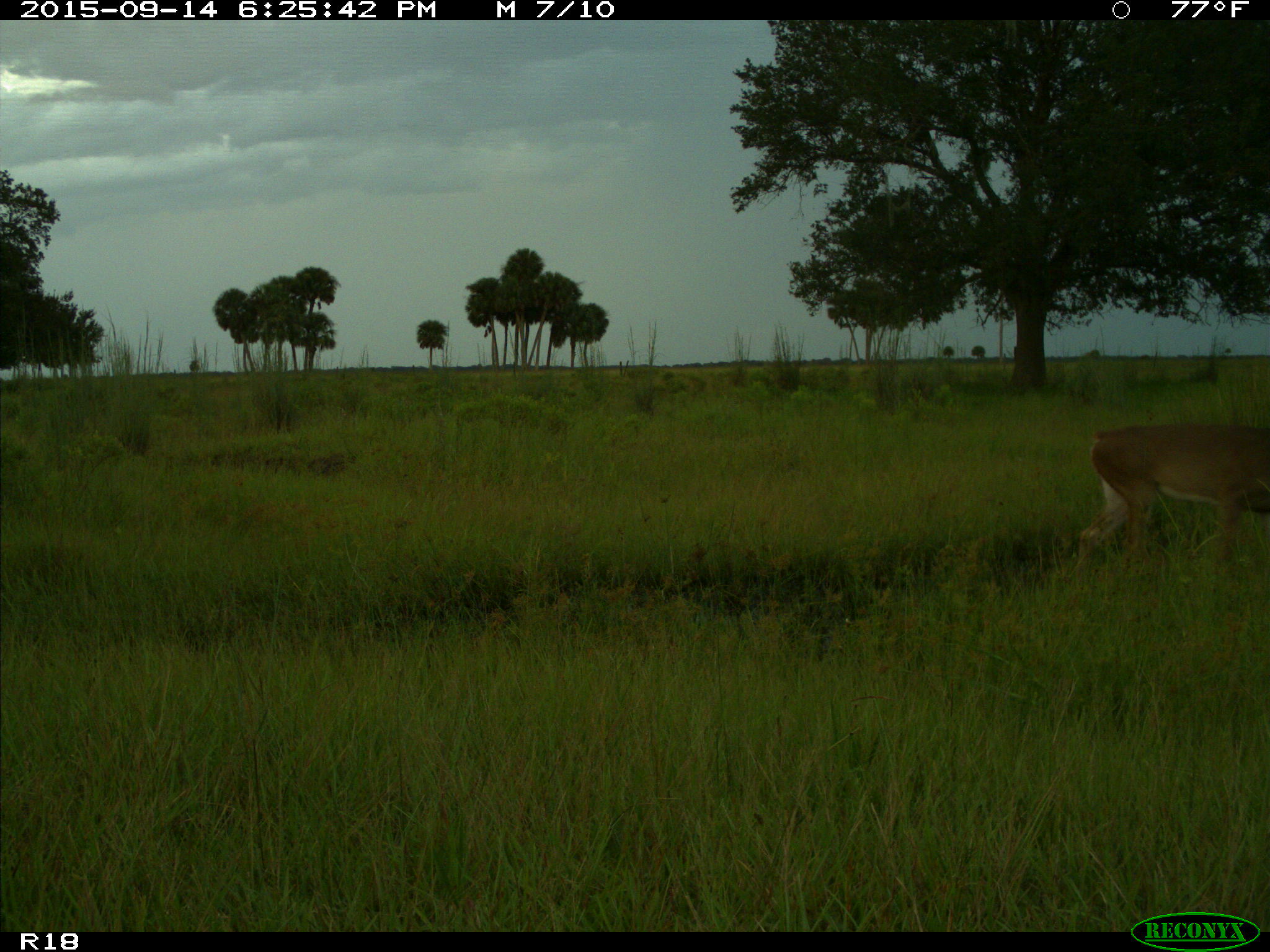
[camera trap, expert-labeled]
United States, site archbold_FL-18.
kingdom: Animalia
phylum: Chordata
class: Mammalia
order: Artiodactyla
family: Cervidae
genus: Odocoileus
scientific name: Odocoileus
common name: deer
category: unidentified deer